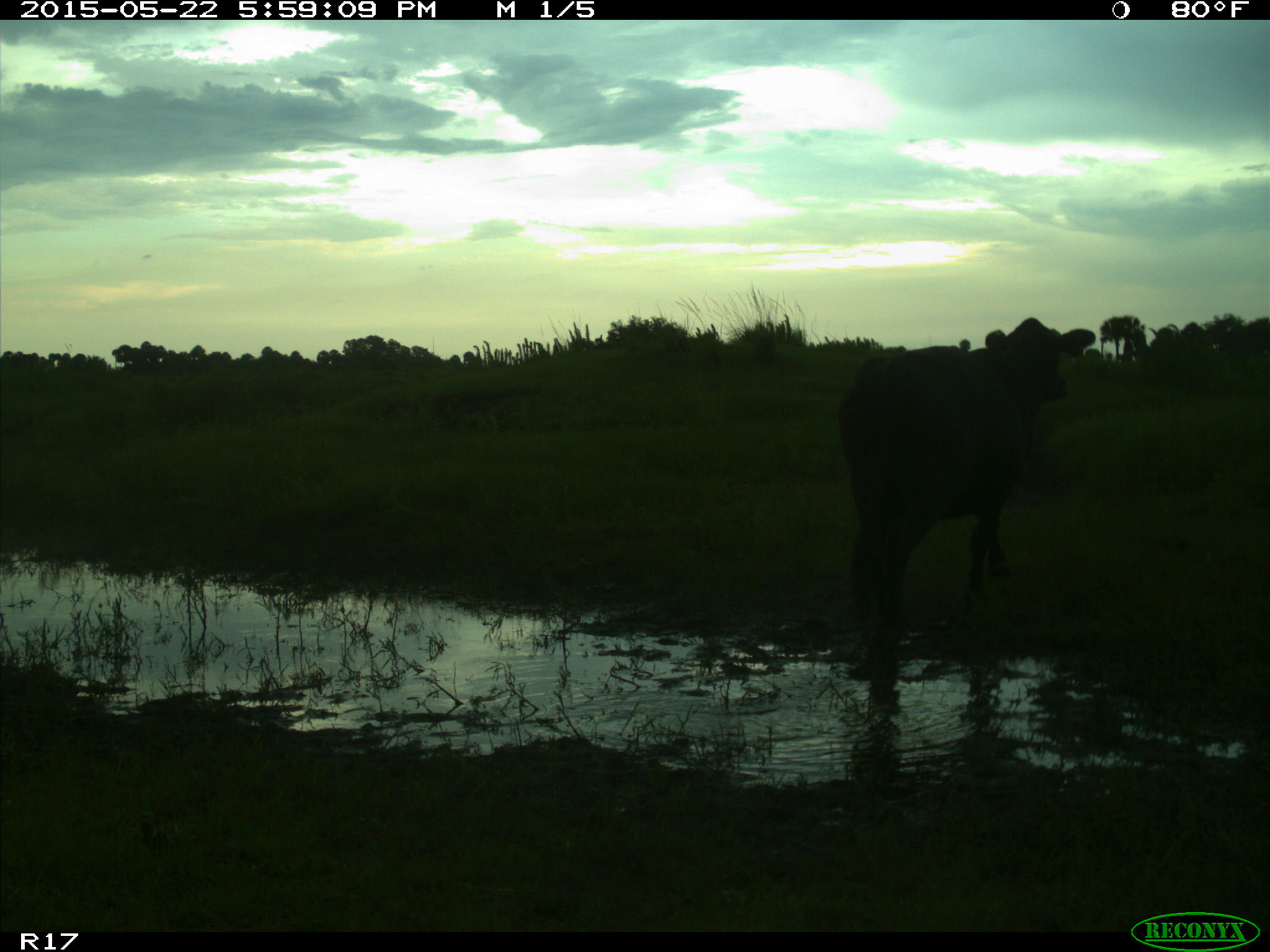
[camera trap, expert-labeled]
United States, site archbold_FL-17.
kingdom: Animalia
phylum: Chordata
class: Mammalia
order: Artiodactyla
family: Bovidae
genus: Bos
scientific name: Bos taurus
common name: domestic cow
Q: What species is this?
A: Bos taurus (domestic cow).